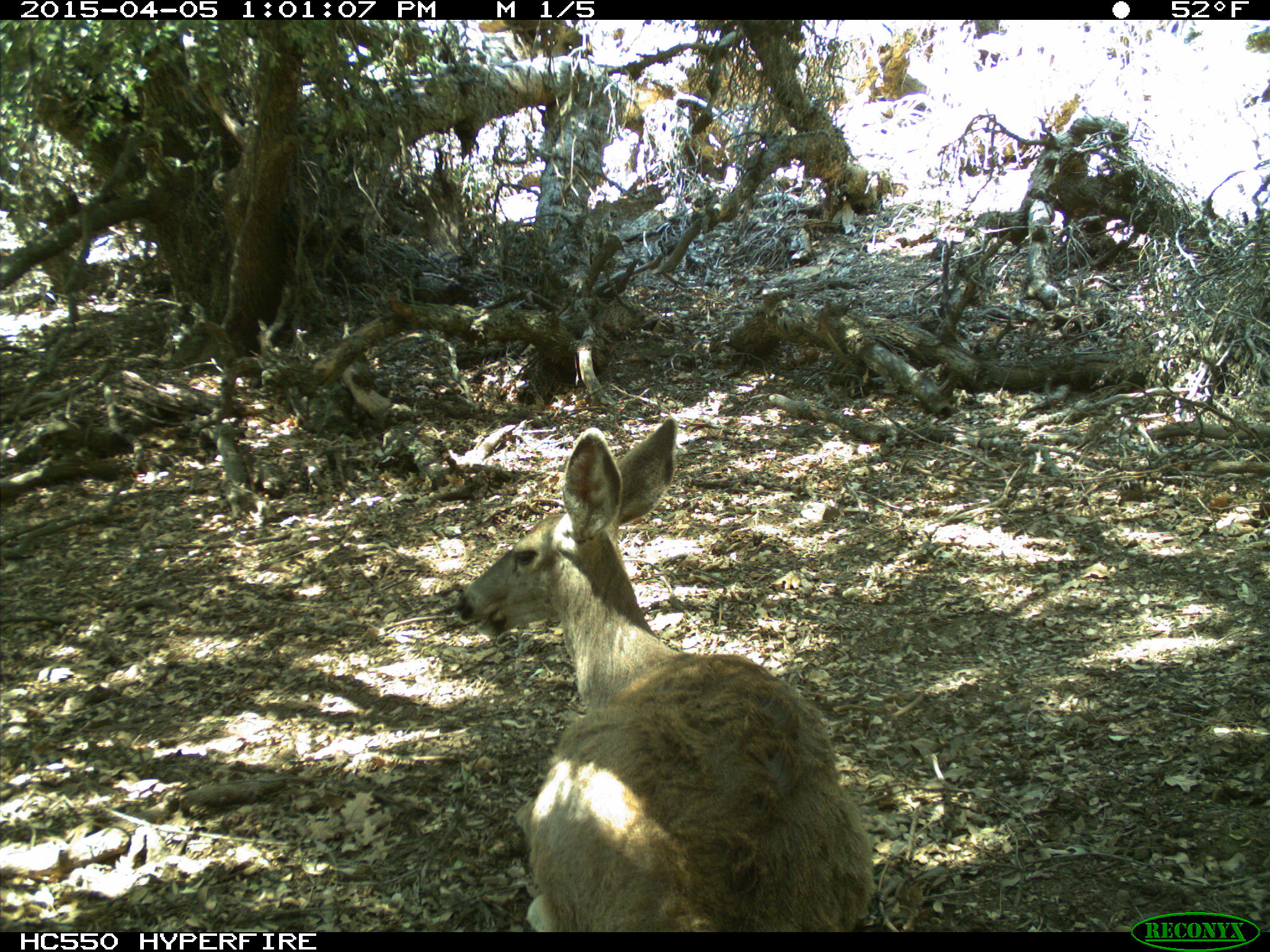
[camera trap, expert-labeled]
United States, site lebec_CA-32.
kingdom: Animalia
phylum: Chordata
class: Mammalia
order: Artiodactyla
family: Cervidae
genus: Odocoileus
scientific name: Odocoileus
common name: deer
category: unidentified deer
Unidentified deer (deer) (Odocoileus).